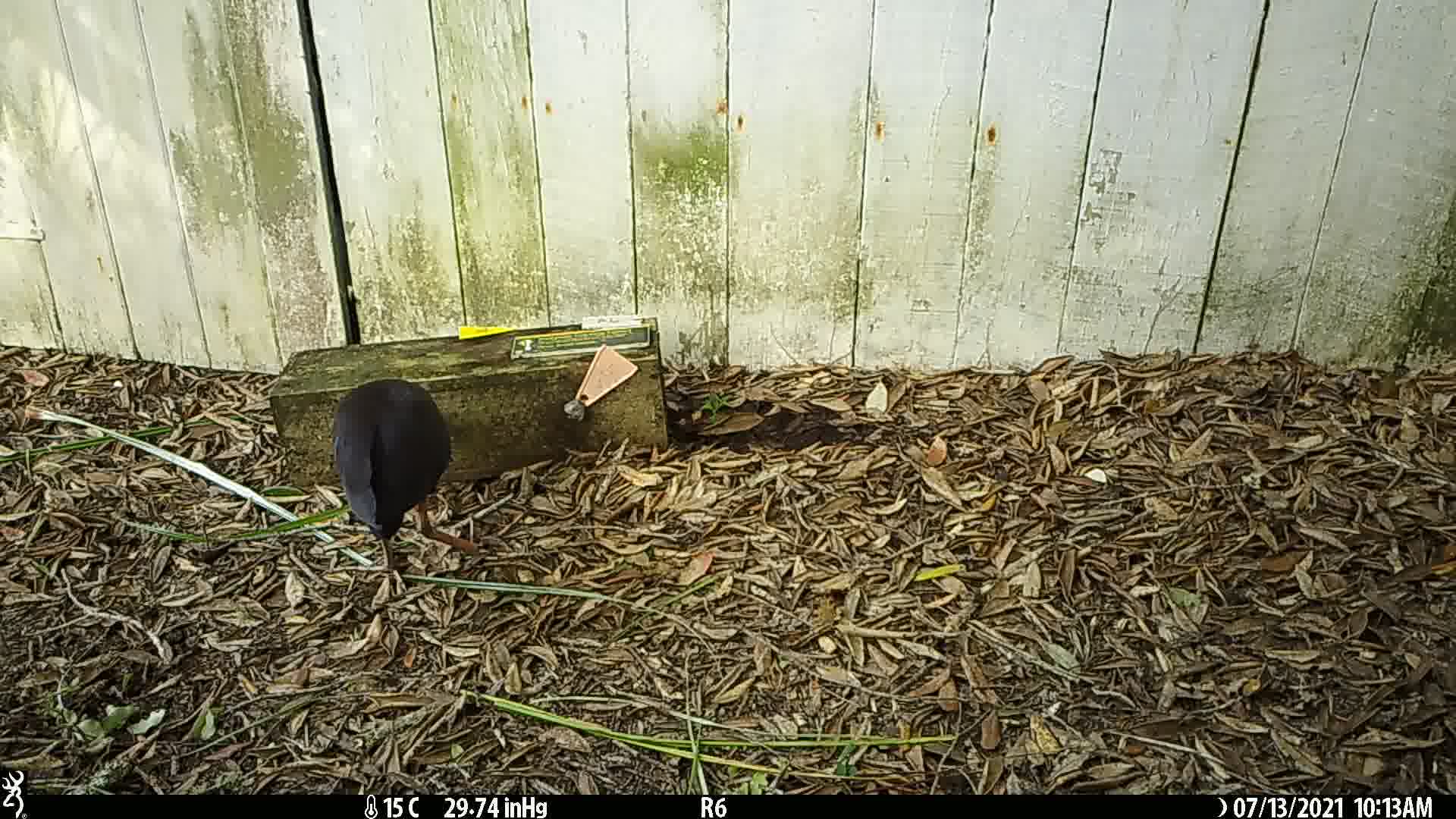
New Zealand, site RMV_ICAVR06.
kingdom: Animalia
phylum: Chordata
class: Aves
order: Gruiformes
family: Rallidae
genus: Porphyrio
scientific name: Porphyrio melanotus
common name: australasian swamphen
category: pukeko